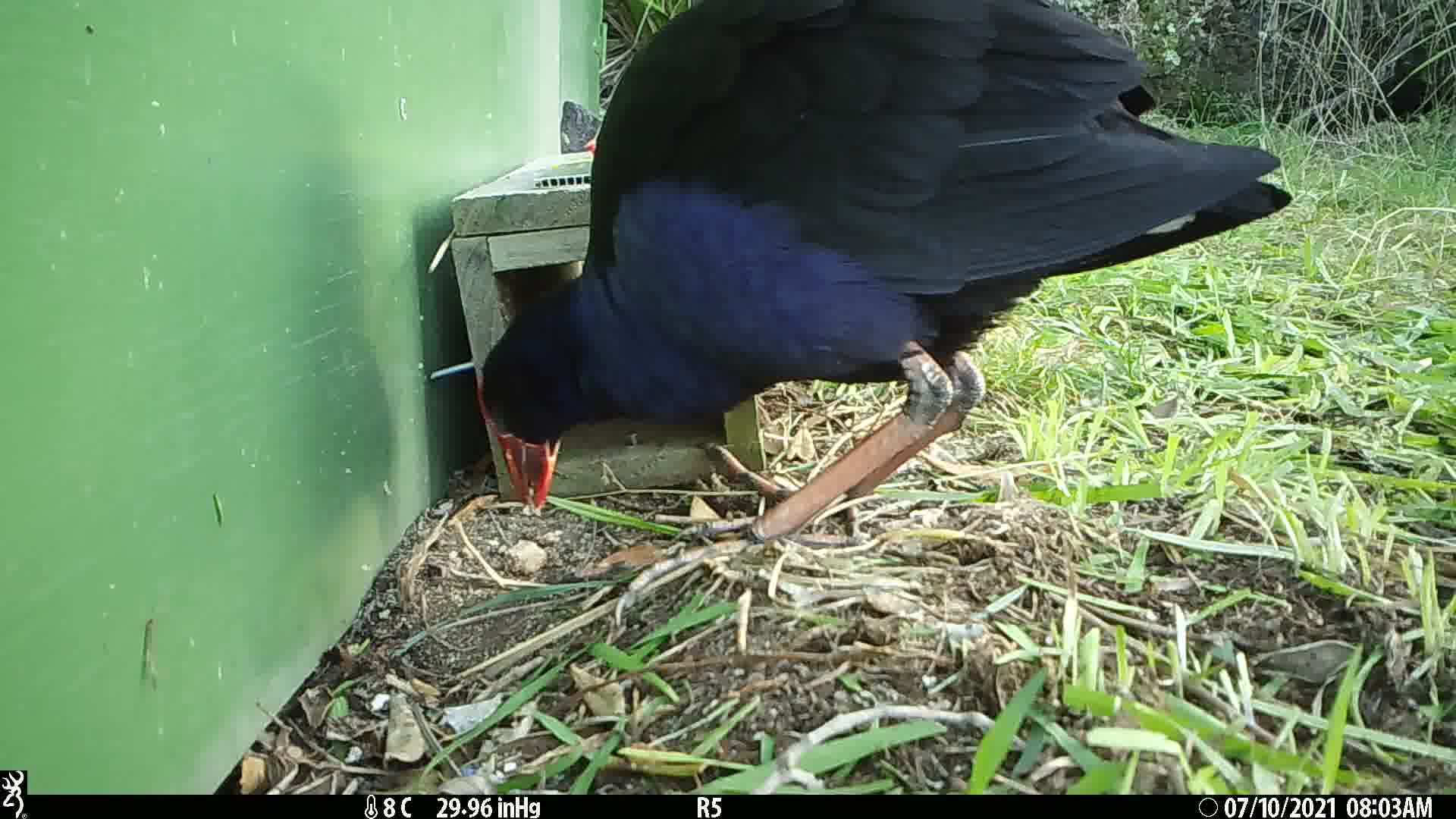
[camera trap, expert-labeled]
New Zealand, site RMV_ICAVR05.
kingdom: Animalia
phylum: Chordata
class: Aves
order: Gruiformes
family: Rallidae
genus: Porphyrio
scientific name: Porphyrio melanotus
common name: australasian swamphen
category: pukeko